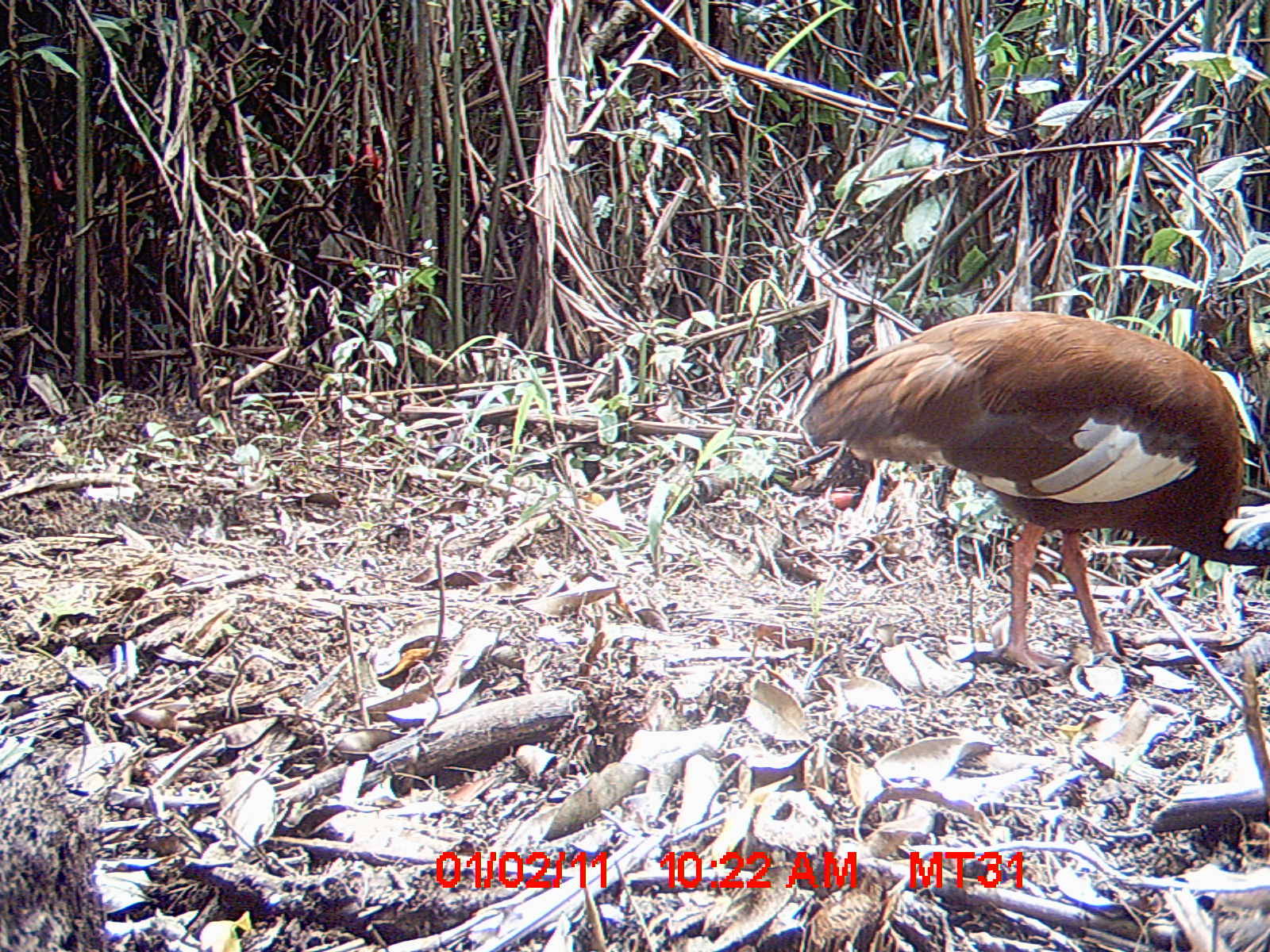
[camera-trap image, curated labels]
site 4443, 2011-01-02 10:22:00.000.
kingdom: Animalia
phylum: Chordata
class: Aves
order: Pelecaniformes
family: Threskiornithidae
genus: Lophotibis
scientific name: Lophotibis cristata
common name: madagascan ibis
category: lophotibis cristataa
Lophotibis cristataa (madagascan ibis) (Lophotibis cristata), count 1.